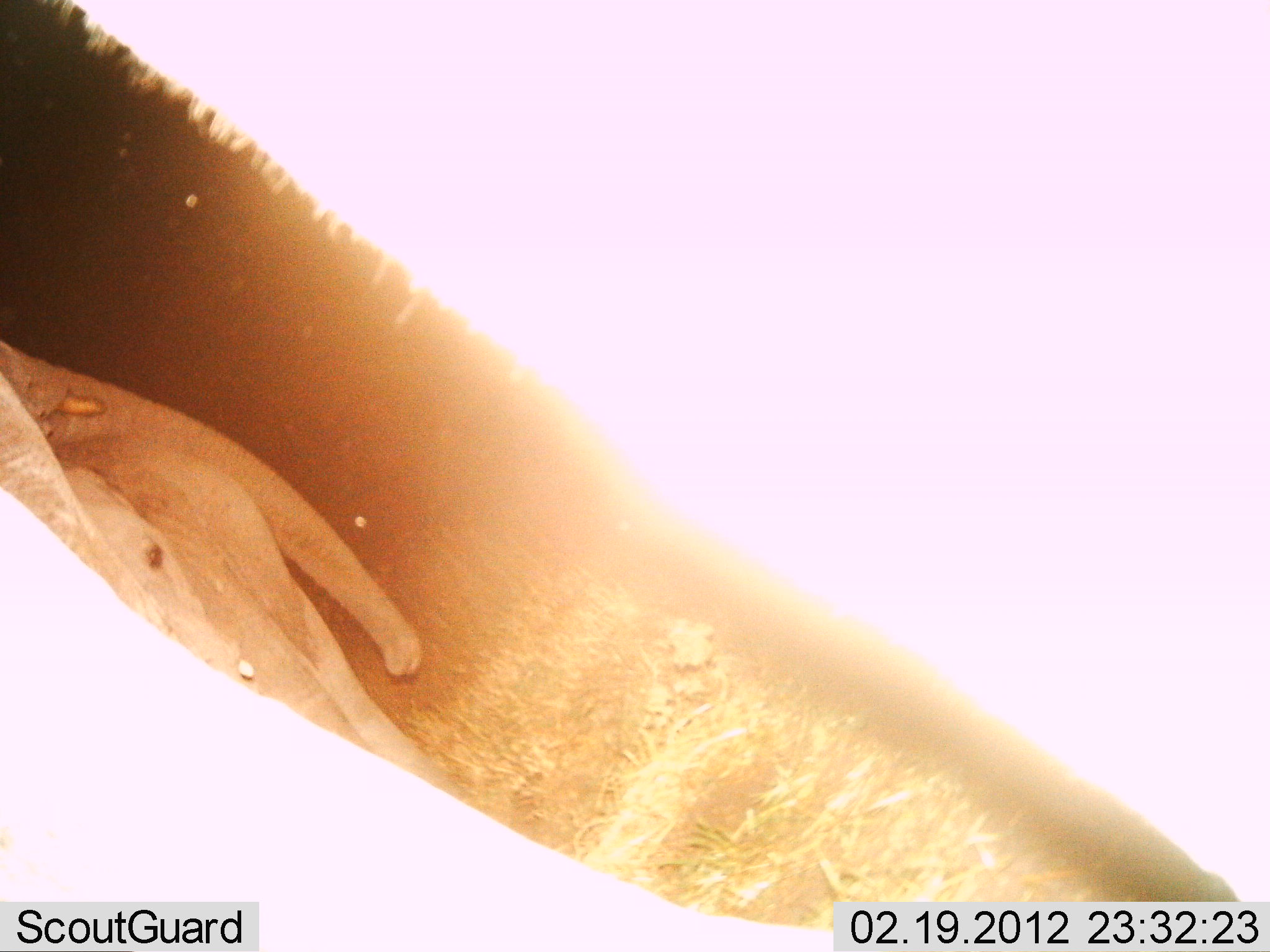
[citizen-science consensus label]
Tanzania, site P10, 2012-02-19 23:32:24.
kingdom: Animalia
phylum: Chordata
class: Mammalia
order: Proboscidea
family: Elephantidae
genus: Loxodonta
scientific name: Loxodonta africana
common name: african bush elephant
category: elephant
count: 2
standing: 67%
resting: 33%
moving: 8%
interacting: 8%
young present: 58%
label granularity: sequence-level